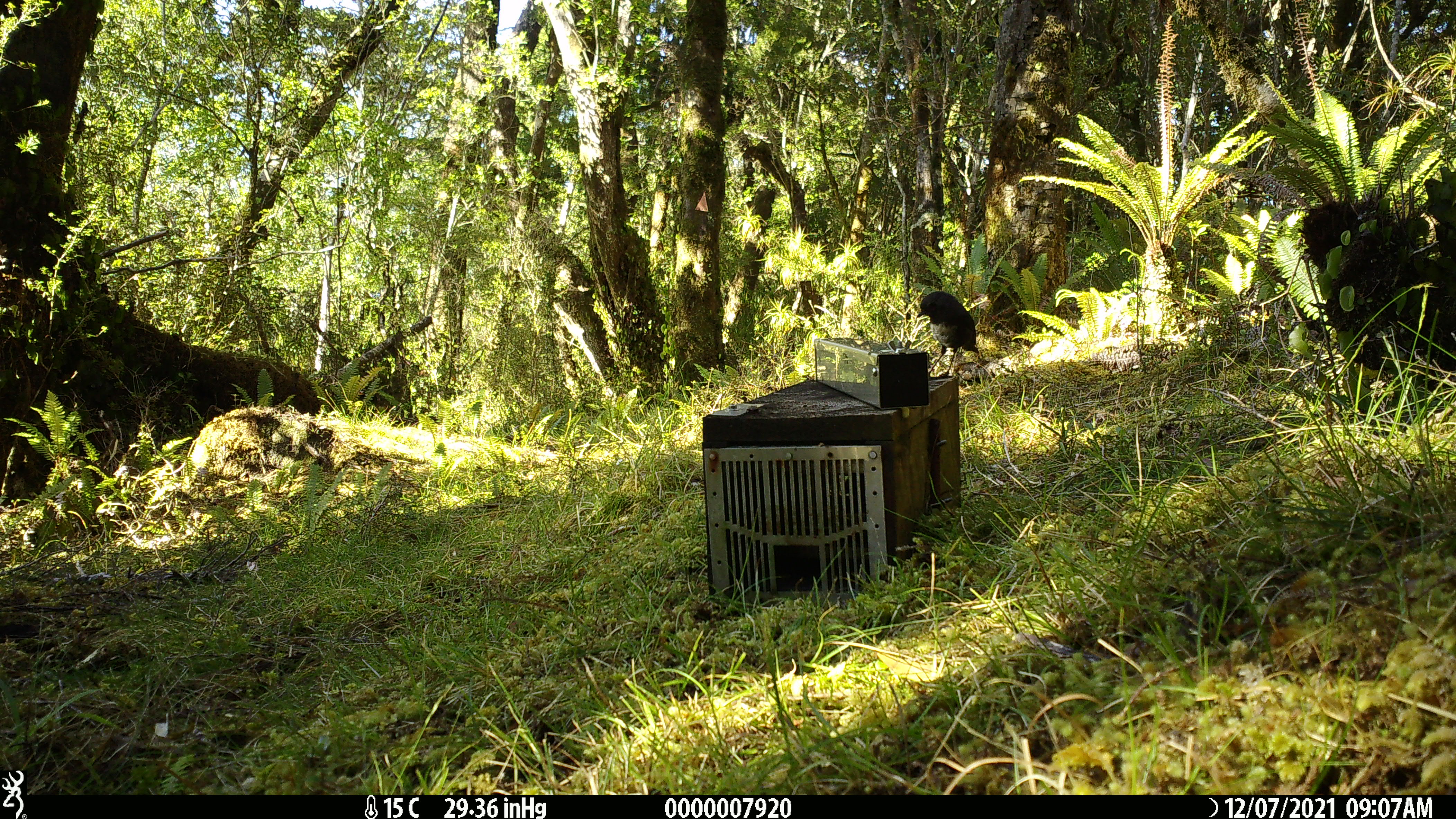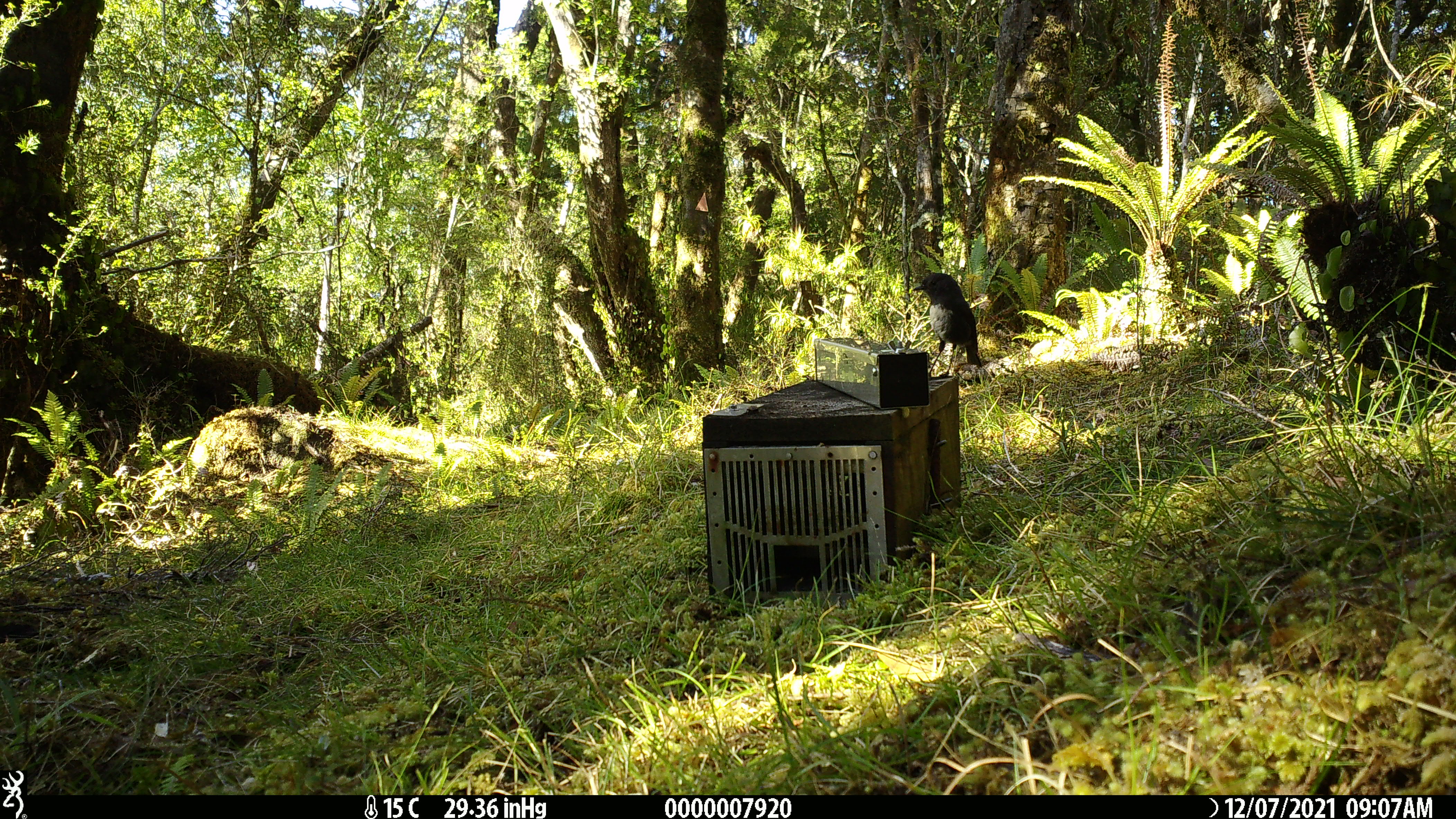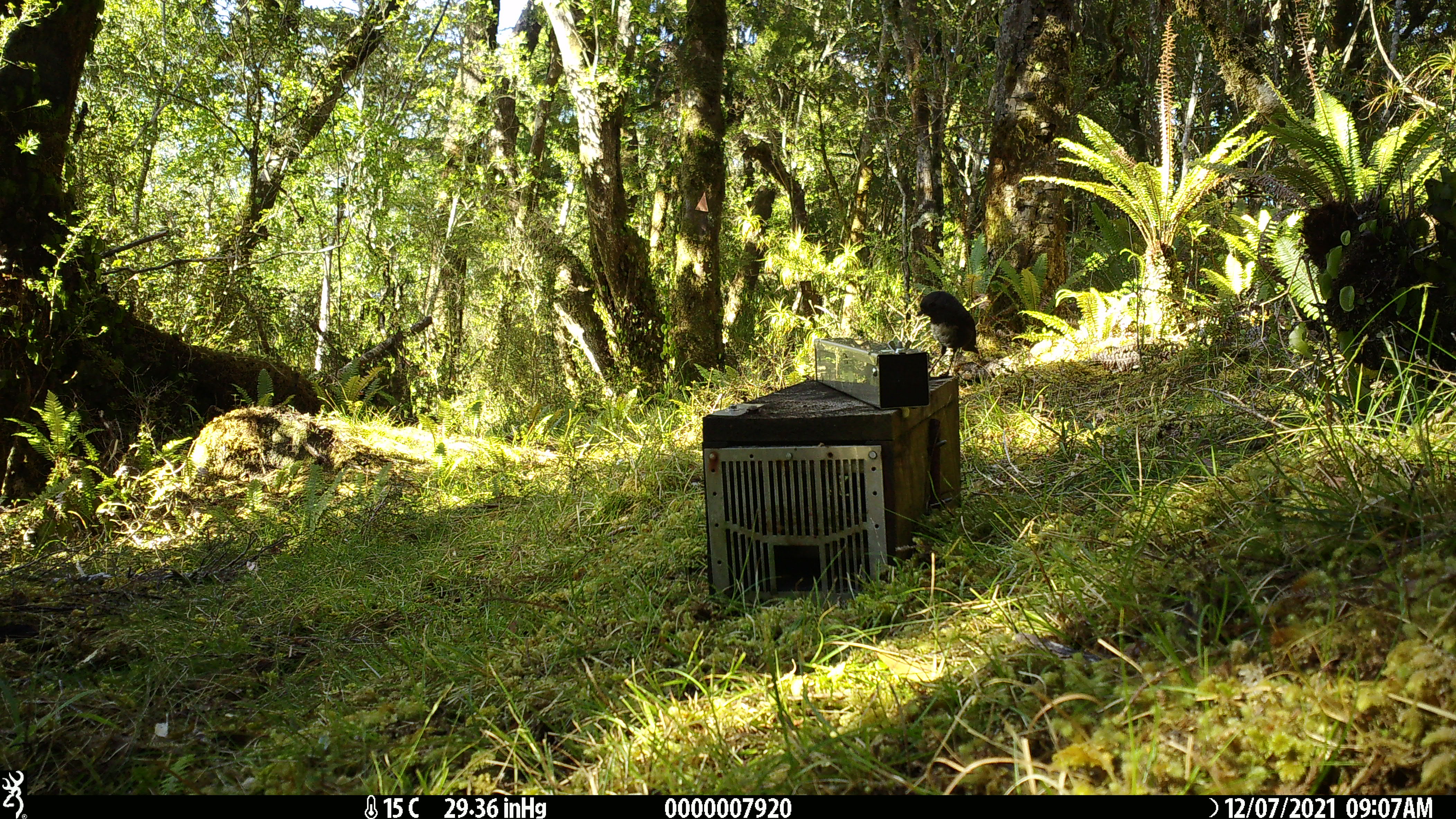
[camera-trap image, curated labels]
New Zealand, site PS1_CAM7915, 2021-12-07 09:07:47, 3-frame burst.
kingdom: Animalia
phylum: Chordata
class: Aves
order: Passeriformes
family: Petroicidae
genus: Petroica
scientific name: Petroica australis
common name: new zealand robin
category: robin